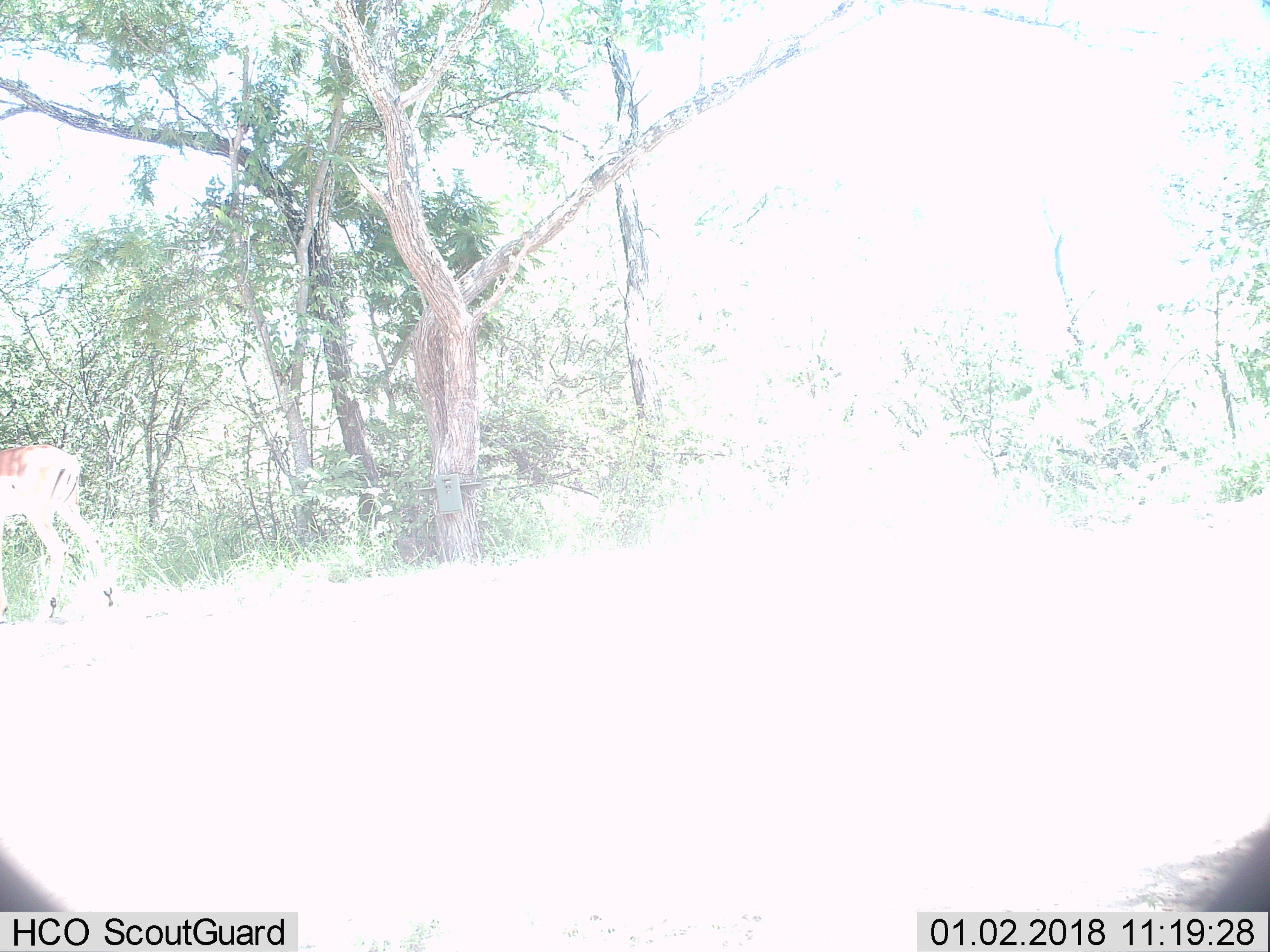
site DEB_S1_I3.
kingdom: Animalia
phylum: Chordata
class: Mammalia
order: Artiodactyla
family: Bovidae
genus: Aepyceros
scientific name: Aepyceros melampus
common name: impala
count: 1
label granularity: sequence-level